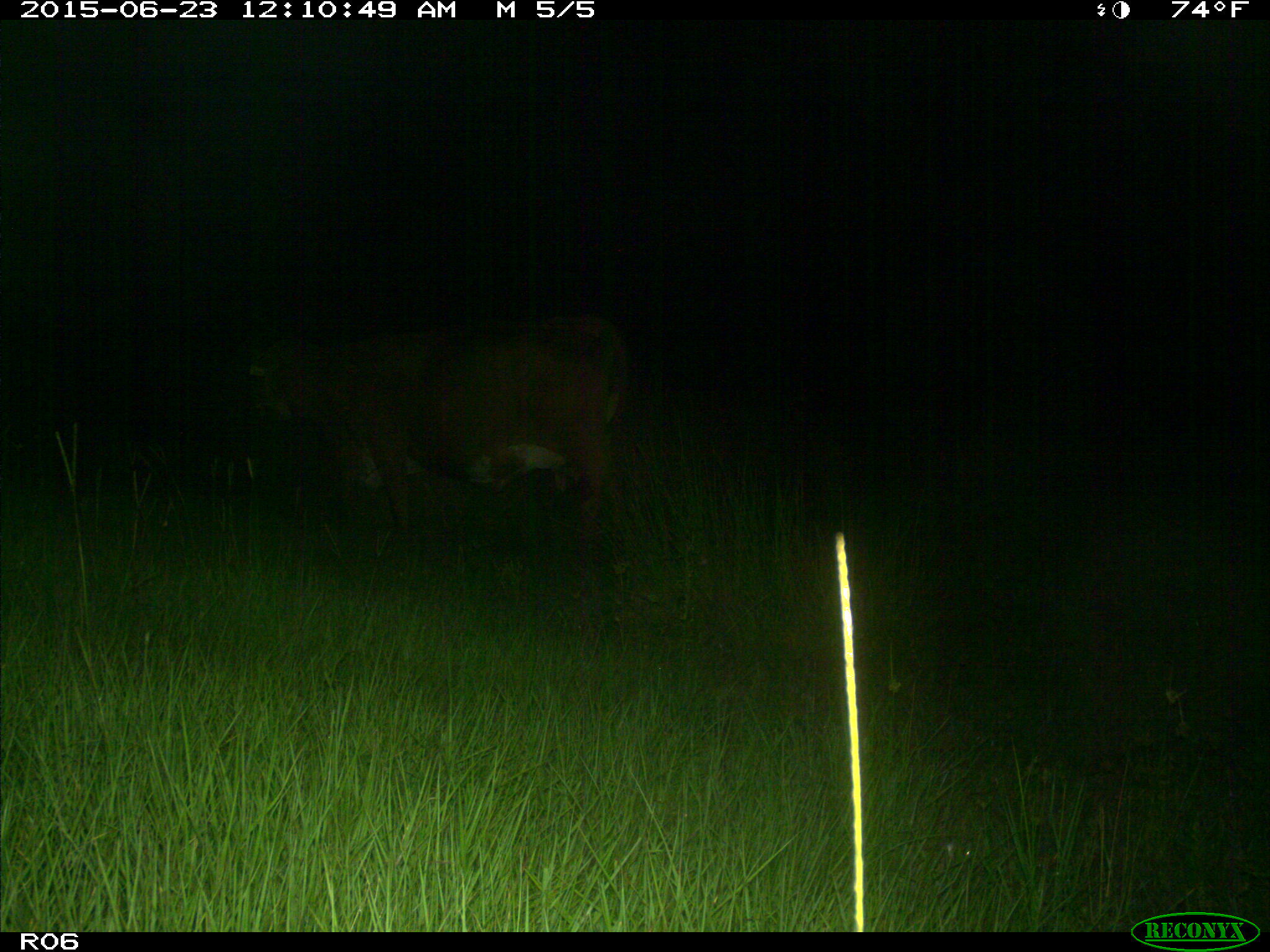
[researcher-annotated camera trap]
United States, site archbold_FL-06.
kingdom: Animalia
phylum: Chordata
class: Mammalia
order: Artiodactyla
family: Bovidae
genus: Bos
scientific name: Bos taurus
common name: domestic cow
Bos taurus (domestic cow).